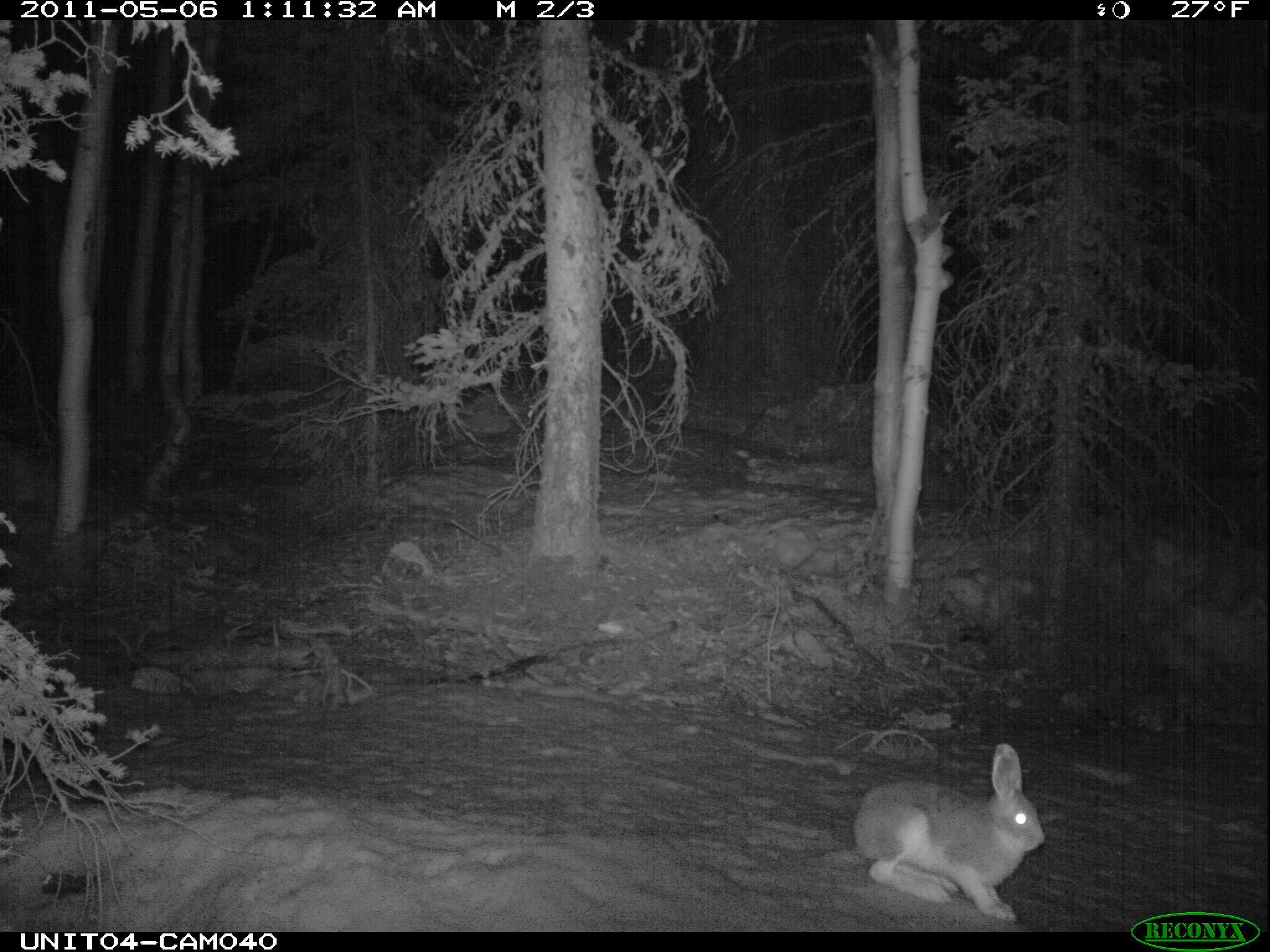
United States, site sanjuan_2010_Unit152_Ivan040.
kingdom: Animalia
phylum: Chordata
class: Mammalia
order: Lagomorpha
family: Leporidae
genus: Lepus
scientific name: Lepus americanus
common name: snowshoe hare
Lepus americanus (snowshoe hare).